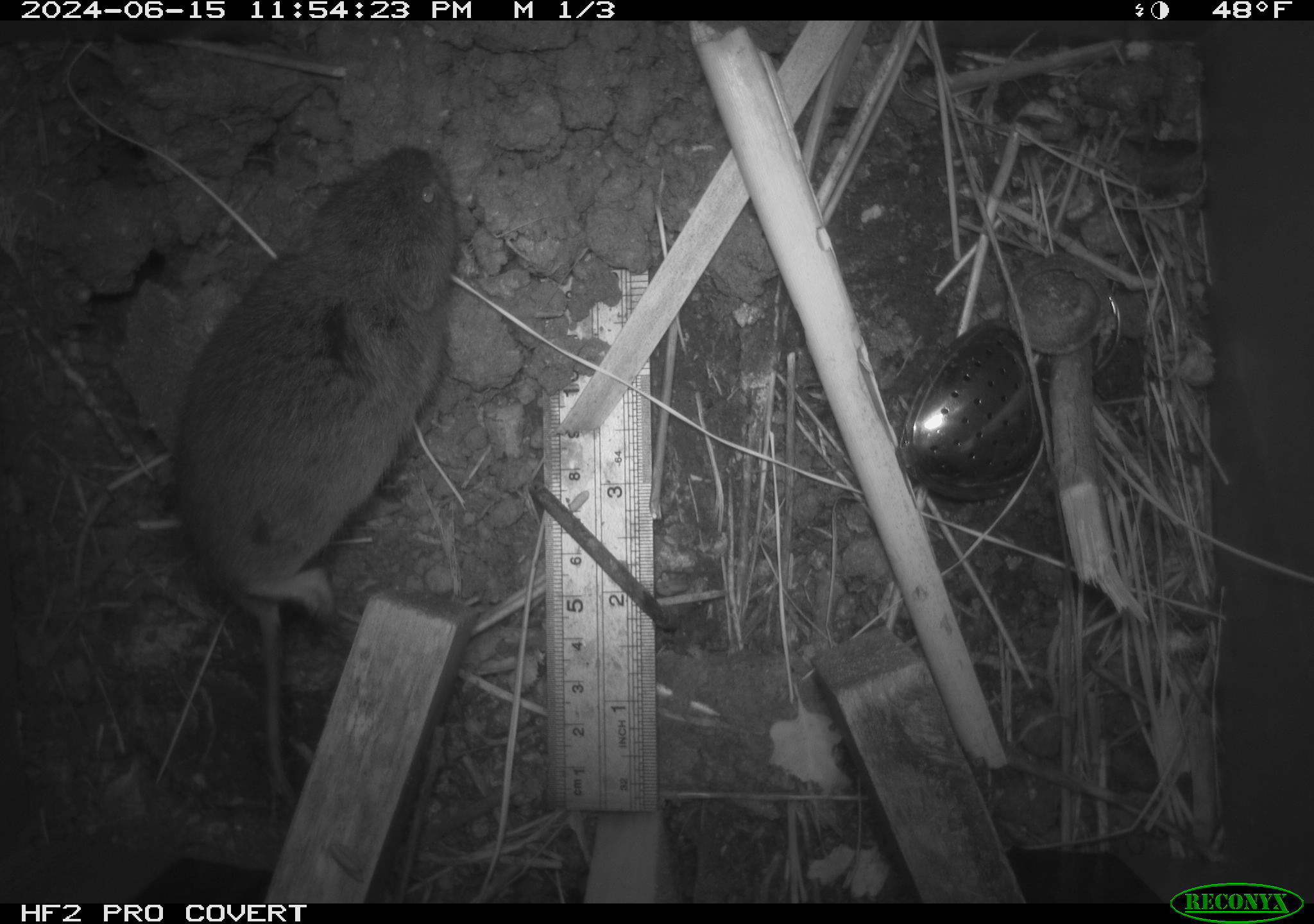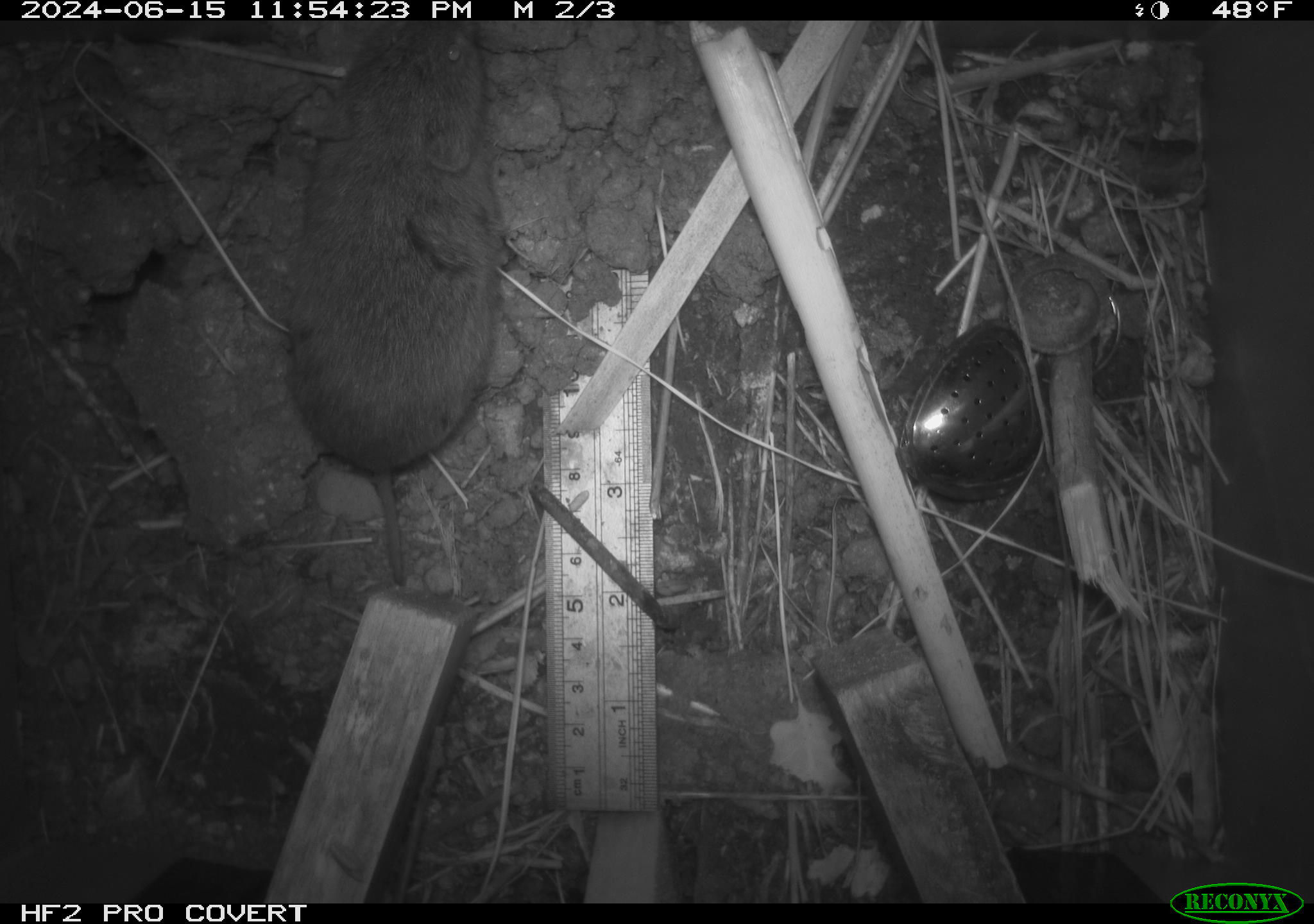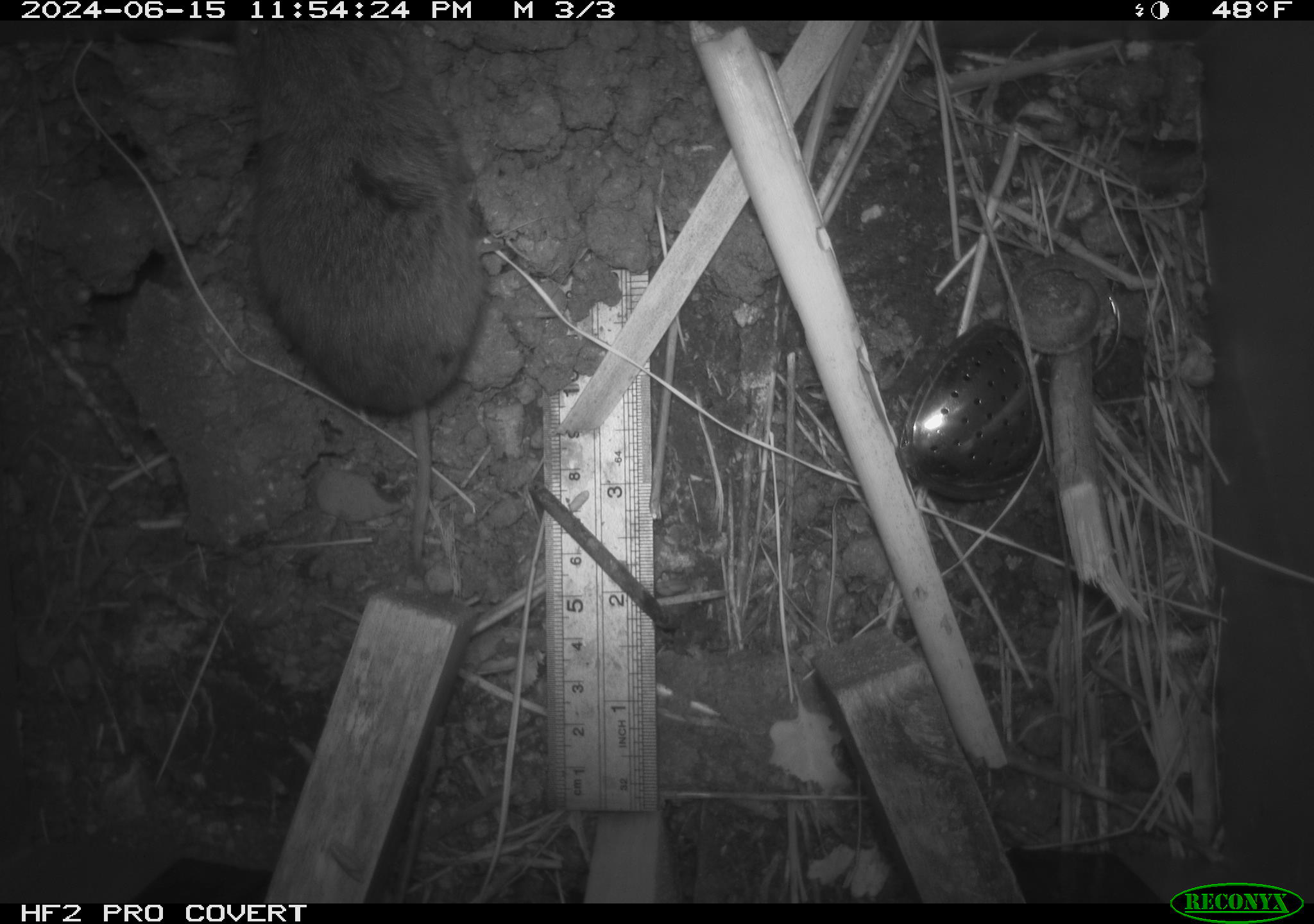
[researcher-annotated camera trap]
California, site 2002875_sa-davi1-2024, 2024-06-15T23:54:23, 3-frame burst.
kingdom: Animalia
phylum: Chordata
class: Mammalia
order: Rodentia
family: Cricetidae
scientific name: Arvicolinae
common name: voles, lemmings, and muskrats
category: arvicolinae subfamily